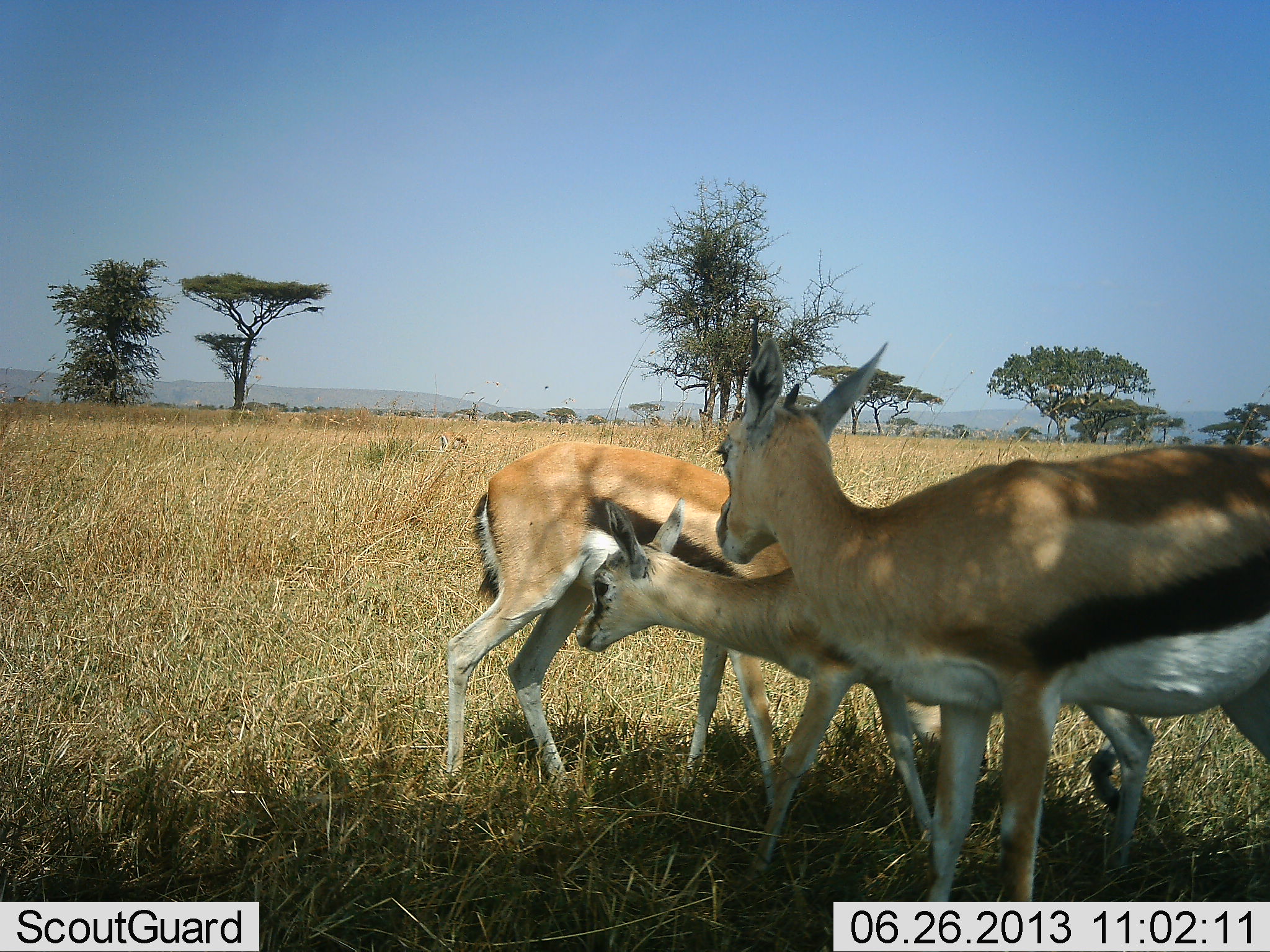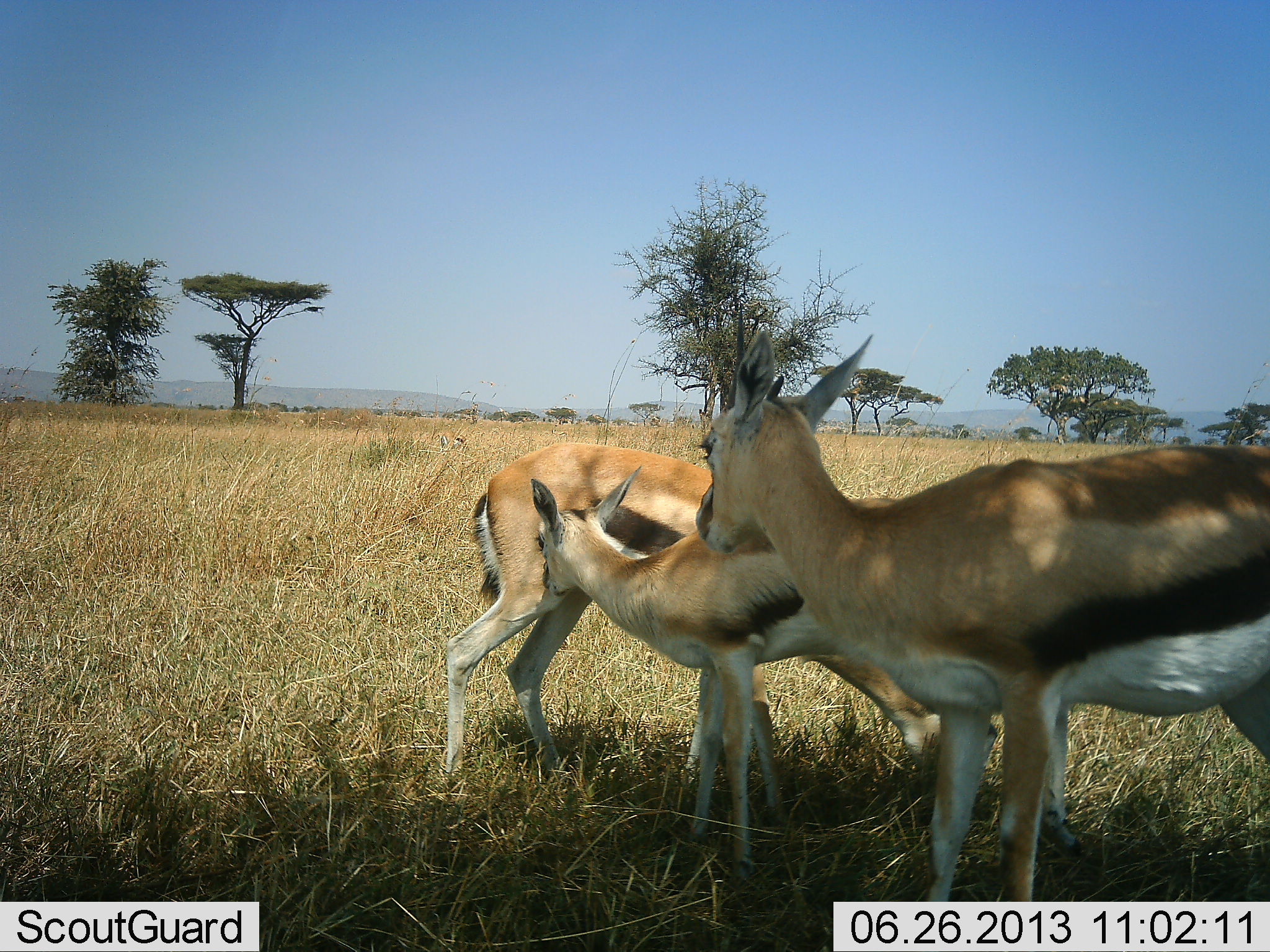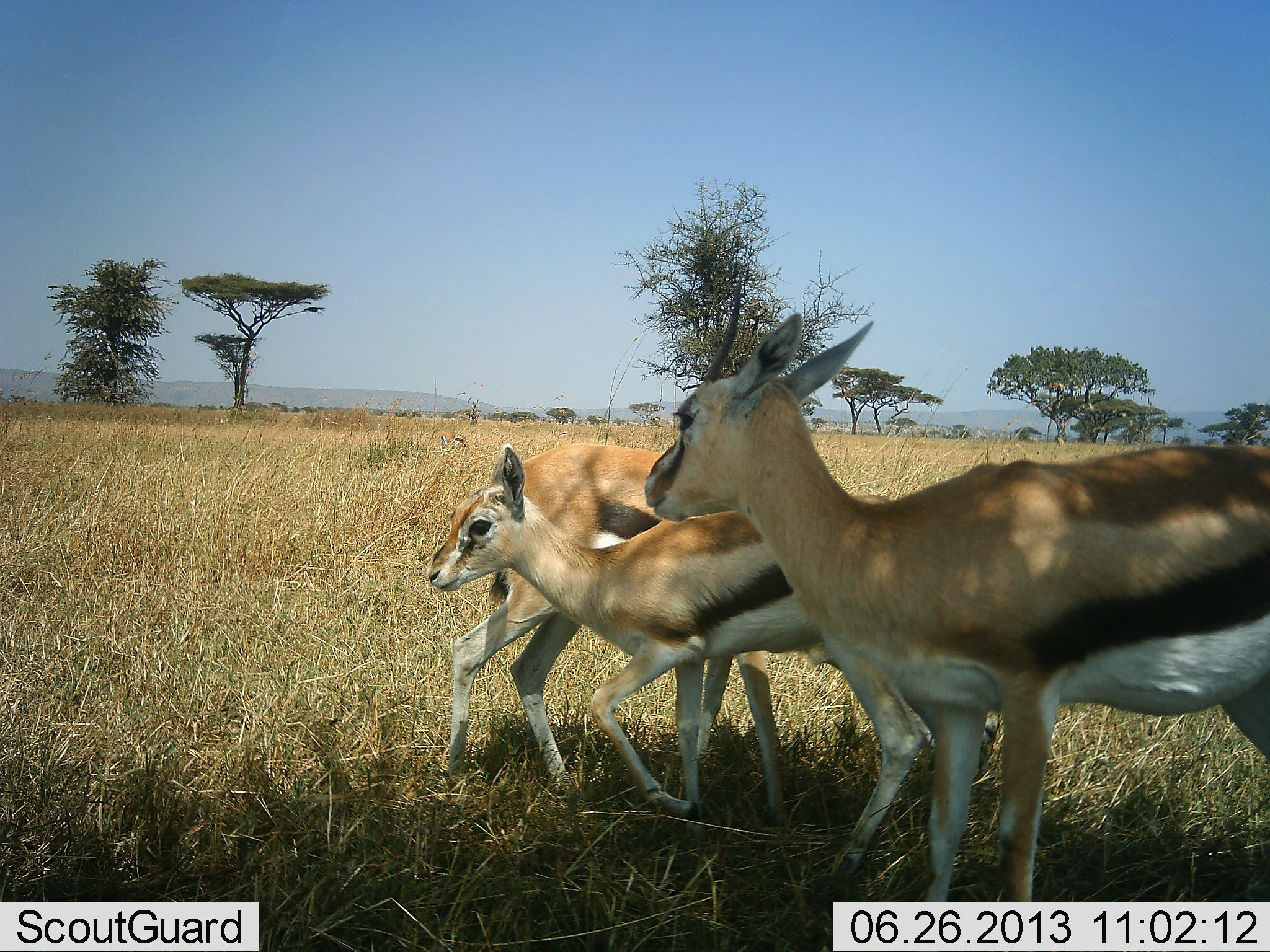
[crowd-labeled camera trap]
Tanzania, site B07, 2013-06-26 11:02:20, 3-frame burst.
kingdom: Animalia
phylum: Chordata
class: Mammalia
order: Artiodactyla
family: Bovidae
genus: Eudorcas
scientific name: Eudorcas thomsonii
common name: thomson's gazelle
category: gazellethomsons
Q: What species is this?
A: Gazellethomsons (thomson's gazelle) (Eudorcas thomsonii).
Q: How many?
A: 3.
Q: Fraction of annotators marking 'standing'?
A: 94%.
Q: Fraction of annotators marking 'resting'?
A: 6%.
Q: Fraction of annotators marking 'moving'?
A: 15%.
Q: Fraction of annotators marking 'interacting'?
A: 24%.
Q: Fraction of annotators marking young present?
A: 76%.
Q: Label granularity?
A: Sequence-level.